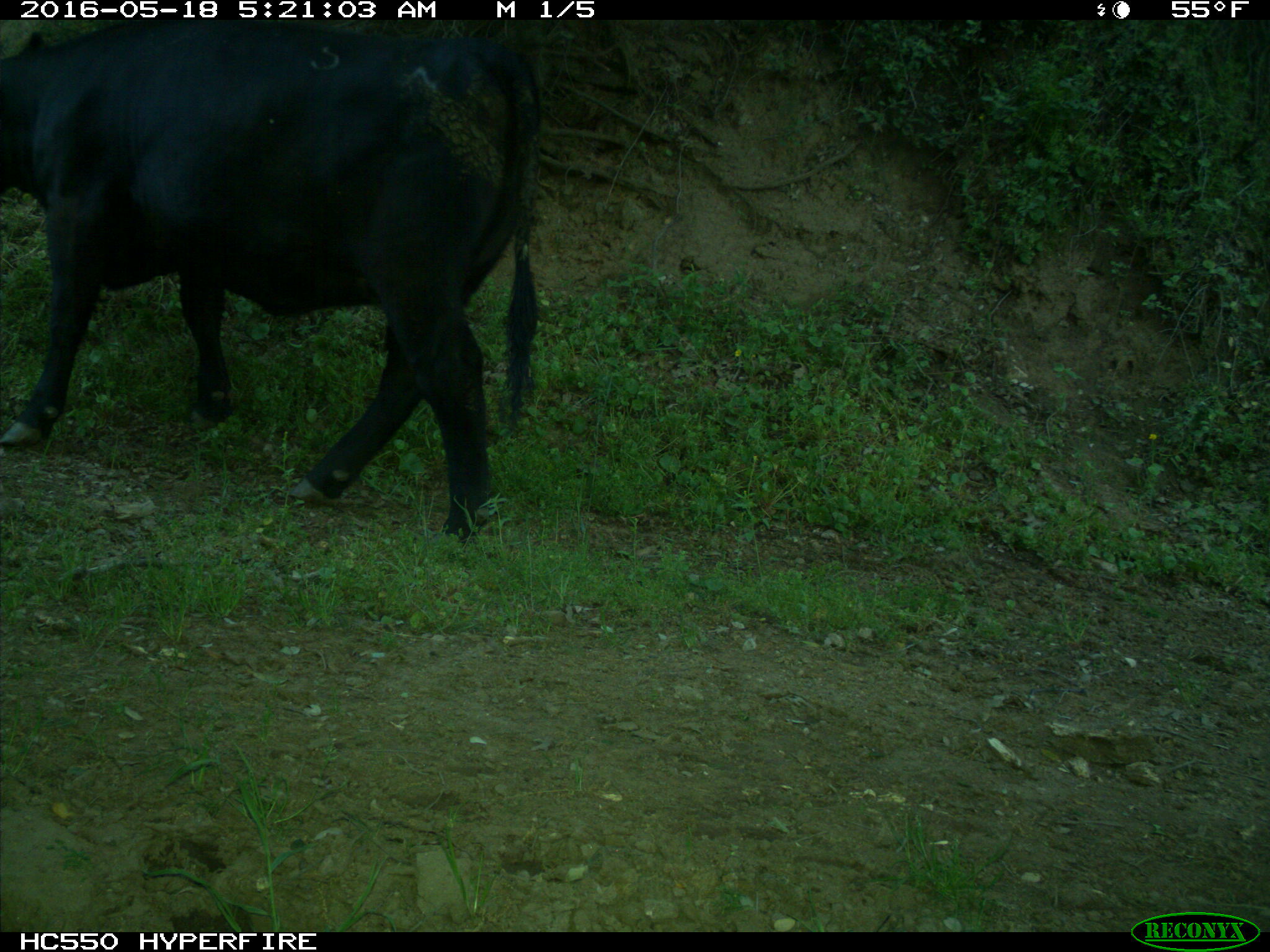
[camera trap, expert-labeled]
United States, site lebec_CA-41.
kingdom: Animalia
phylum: Chordata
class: Mammalia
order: Artiodactyla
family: Bovidae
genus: Bos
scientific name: Bos taurus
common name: domestic cow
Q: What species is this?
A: Bos taurus (domestic cow).